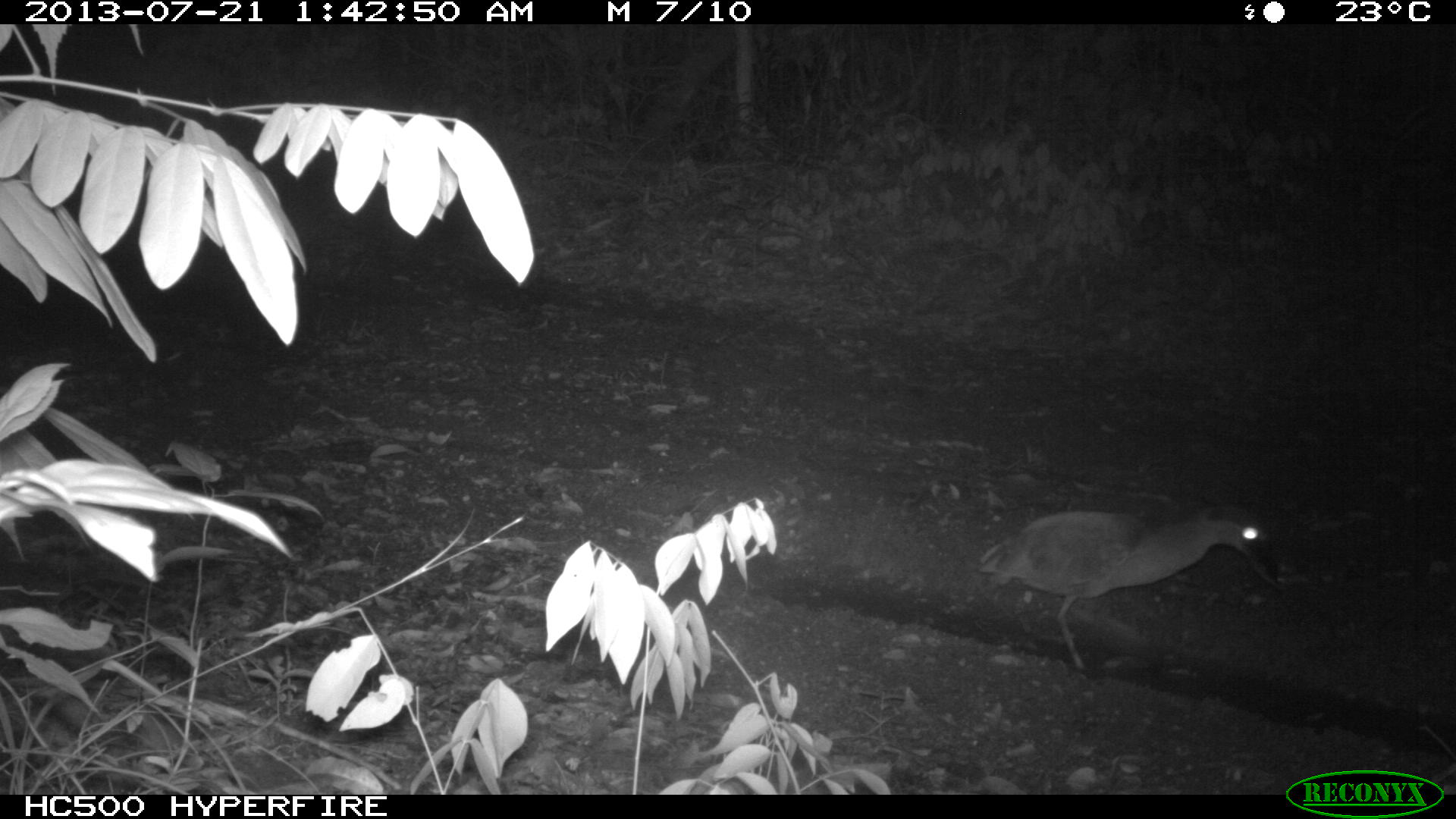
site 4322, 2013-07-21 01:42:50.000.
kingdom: Animalia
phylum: Chordata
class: Aves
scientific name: Aves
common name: bird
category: ave desconocida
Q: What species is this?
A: Ave desconocida (bird) (Aves).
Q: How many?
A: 1.